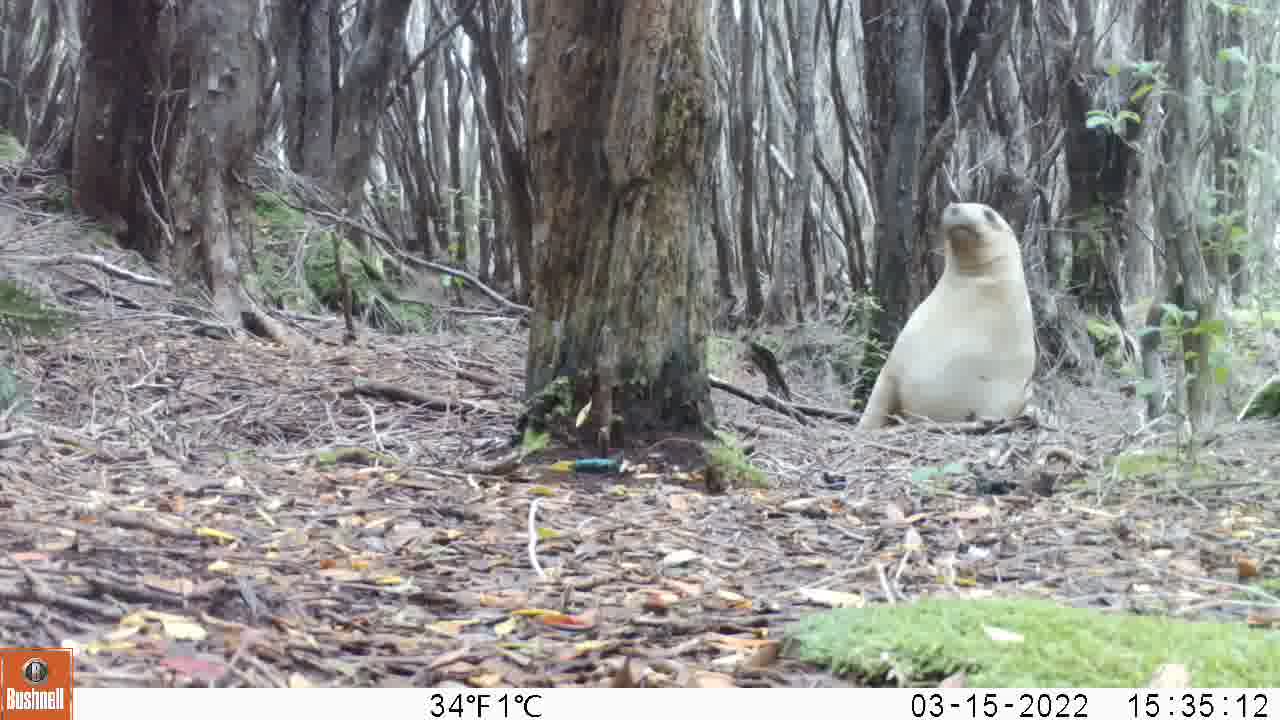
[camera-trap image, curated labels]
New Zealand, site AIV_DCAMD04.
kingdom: Animalia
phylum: Chordata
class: Mammalia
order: Carnivora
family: Otariidae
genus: Phocarctos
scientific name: Phocarctos hookeri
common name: new zealand sea lion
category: sealion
Sealion (new zealand sea lion) (Phocarctos hookeri).